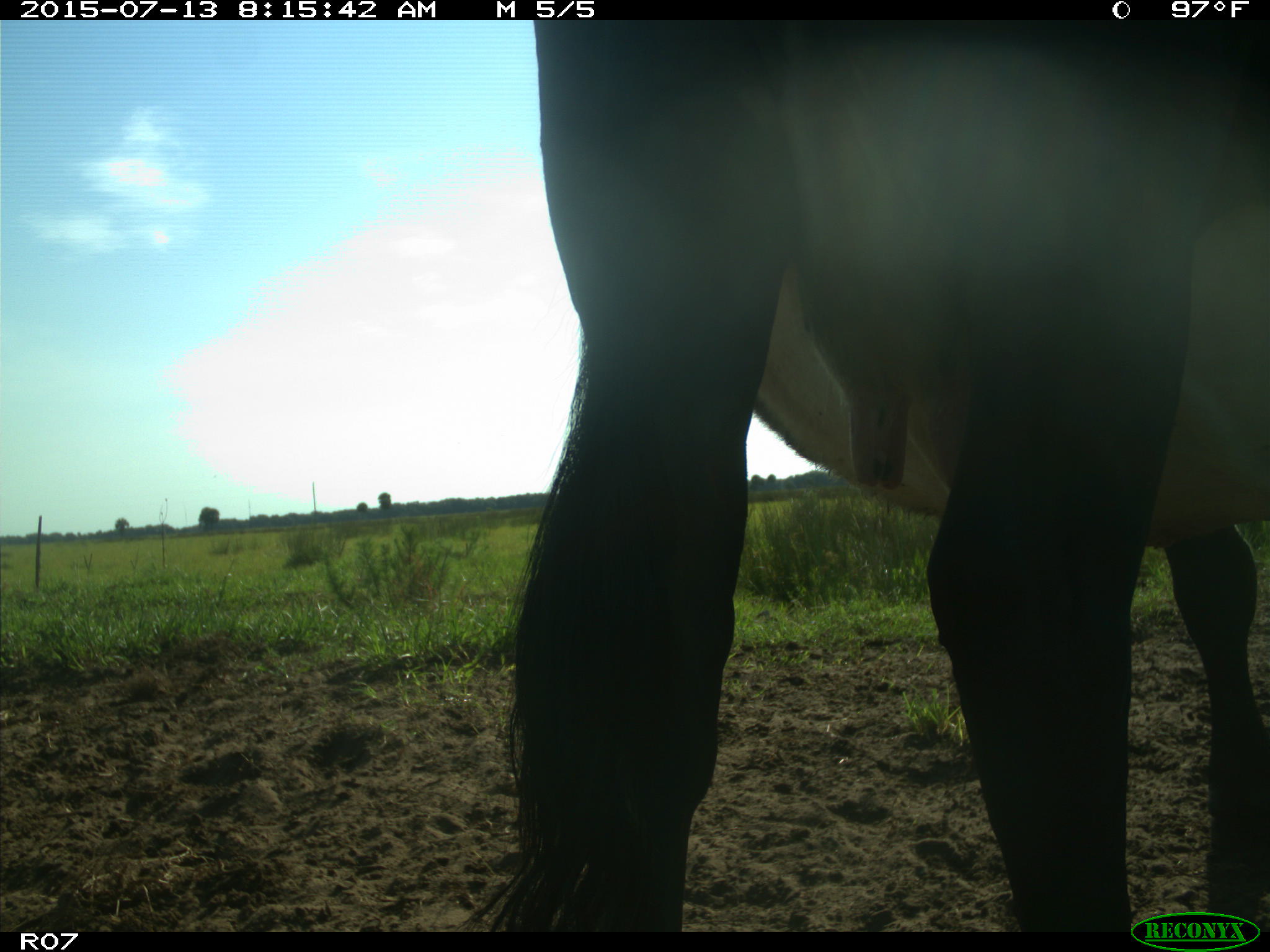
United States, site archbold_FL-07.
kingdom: Animalia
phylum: Chordata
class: Mammalia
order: Artiodactyla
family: Bovidae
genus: Bos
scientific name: Bos taurus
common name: domestic cow